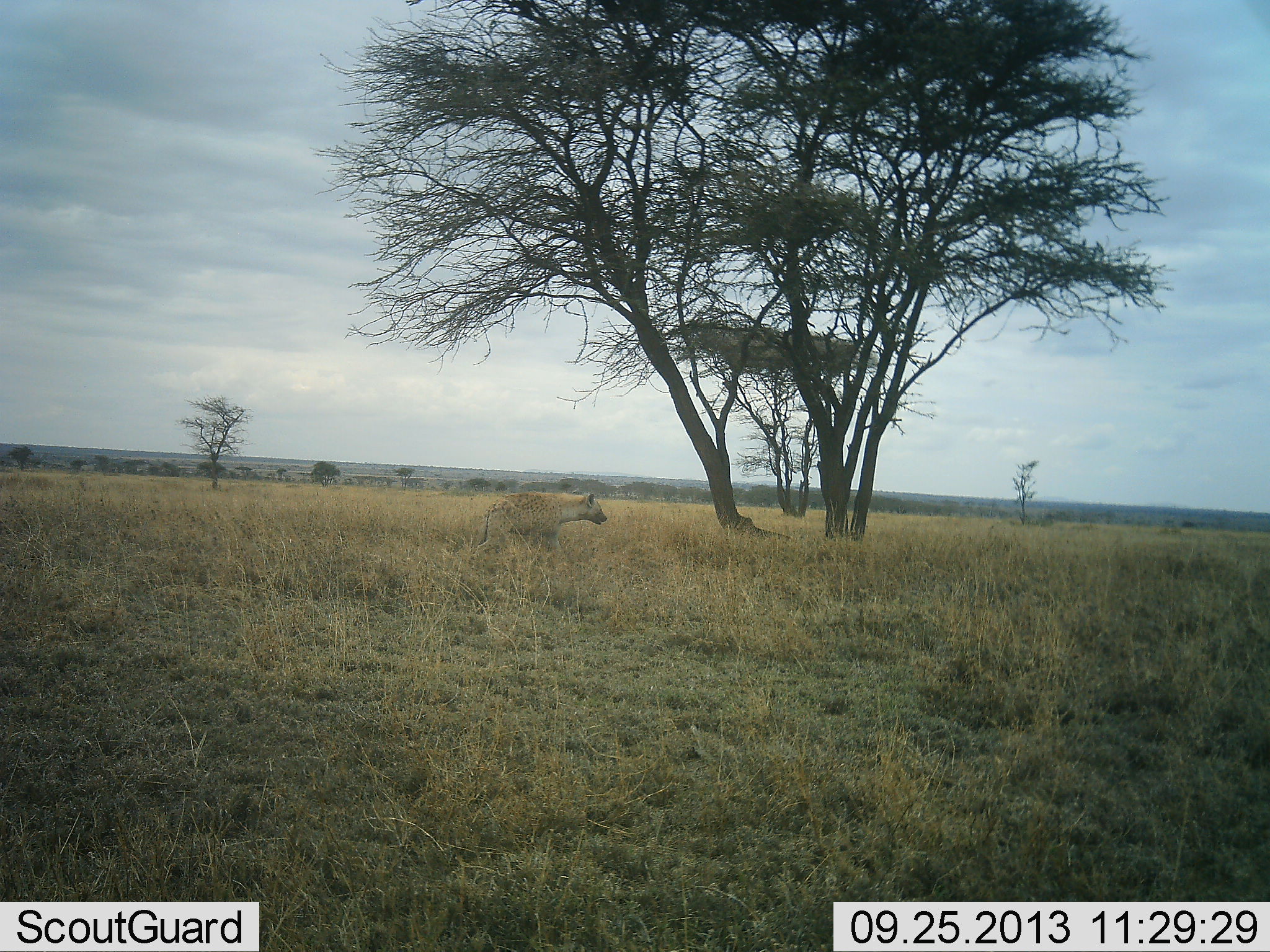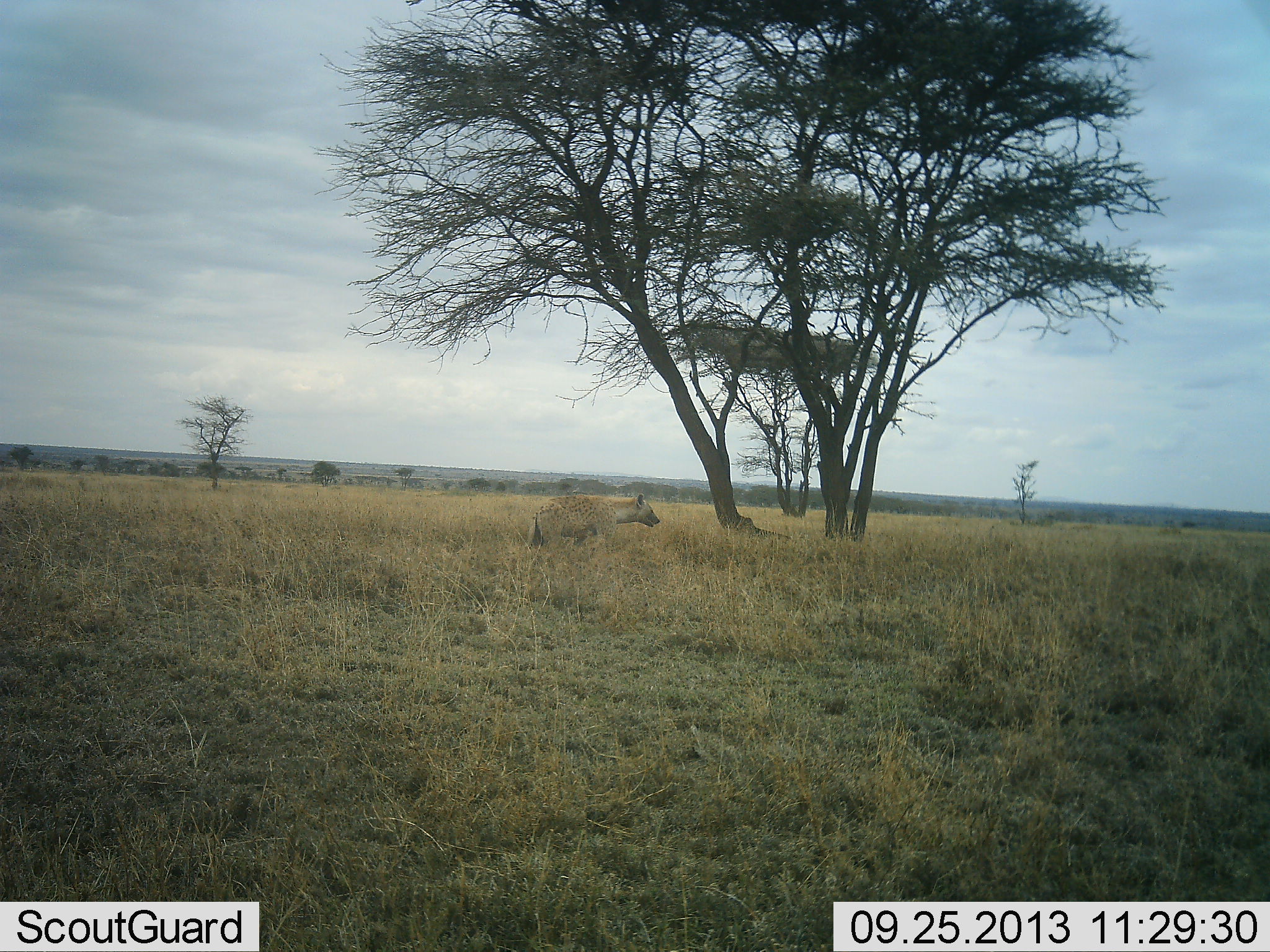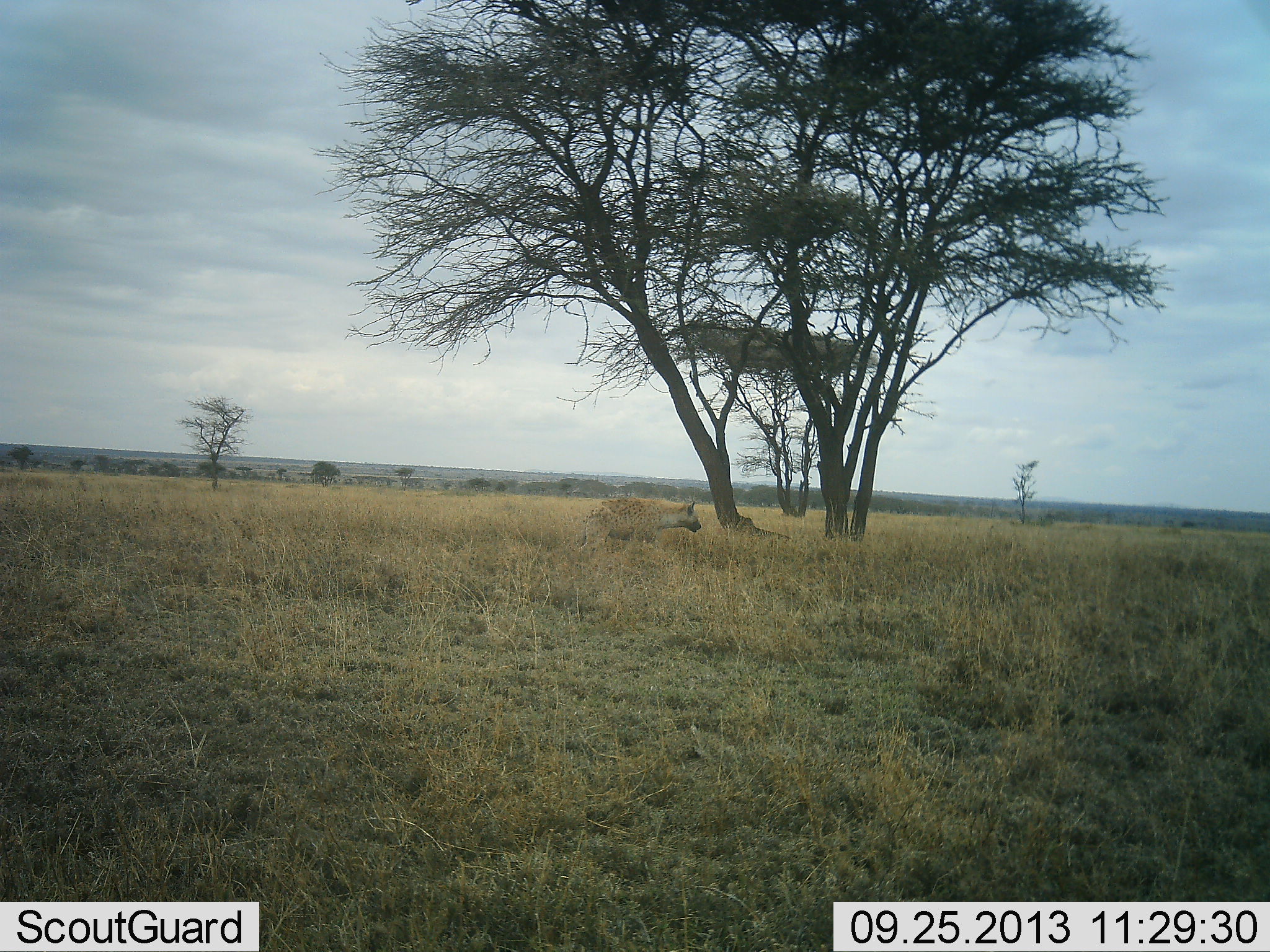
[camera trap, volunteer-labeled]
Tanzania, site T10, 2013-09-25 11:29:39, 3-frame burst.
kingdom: Animalia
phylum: Chordata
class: Mammalia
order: Carnivora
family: Hyaenidae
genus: Crocuta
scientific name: Crocuta crocuta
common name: spotted hyena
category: hyenaspotted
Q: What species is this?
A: Hyenaspotted (spotted hyena) (Crocuta crocuta).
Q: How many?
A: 1.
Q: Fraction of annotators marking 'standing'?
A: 6%.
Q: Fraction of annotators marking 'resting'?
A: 0%.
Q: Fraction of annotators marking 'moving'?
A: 88%.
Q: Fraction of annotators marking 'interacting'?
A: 0%.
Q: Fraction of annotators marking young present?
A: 0%.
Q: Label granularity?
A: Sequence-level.